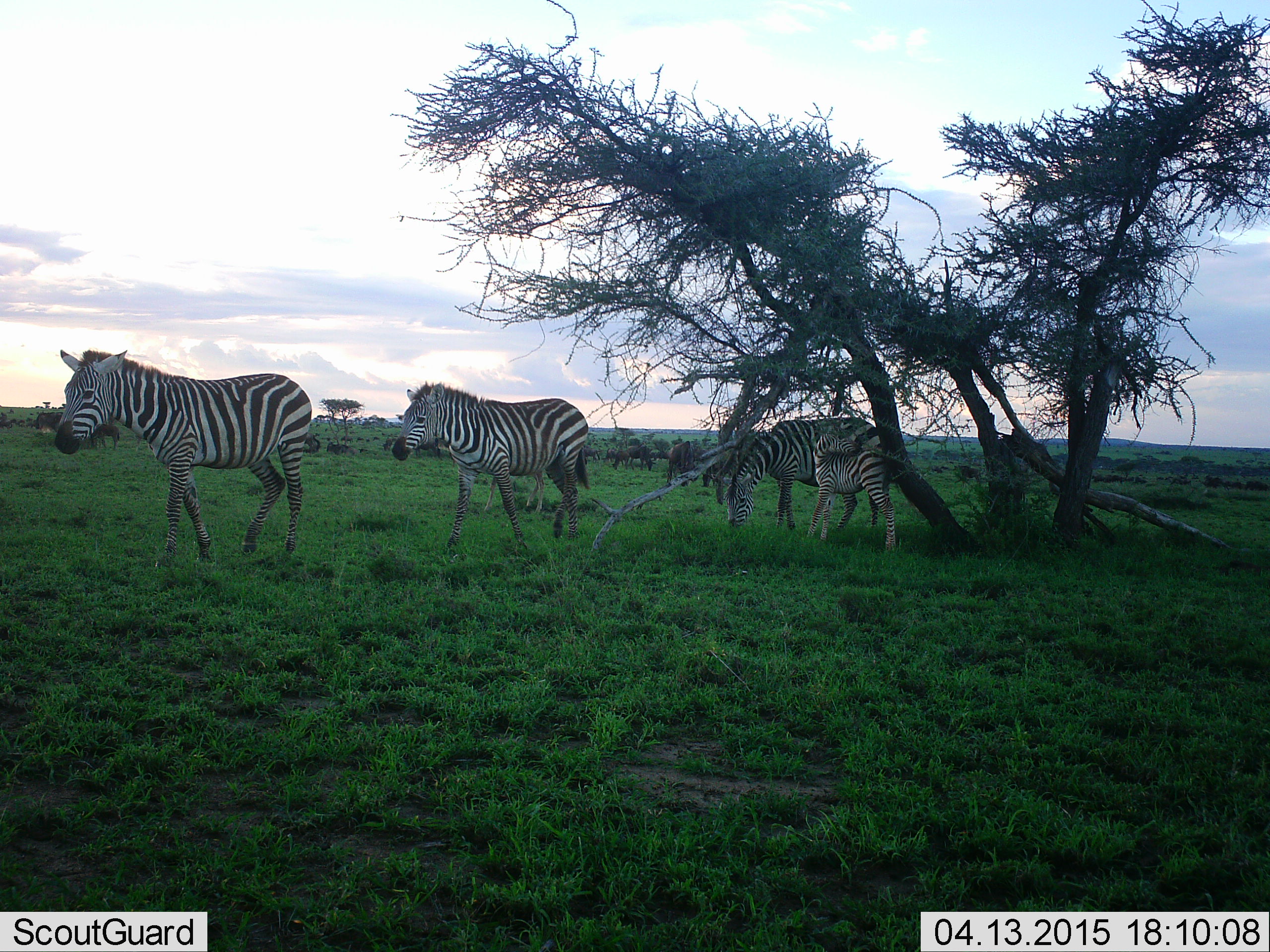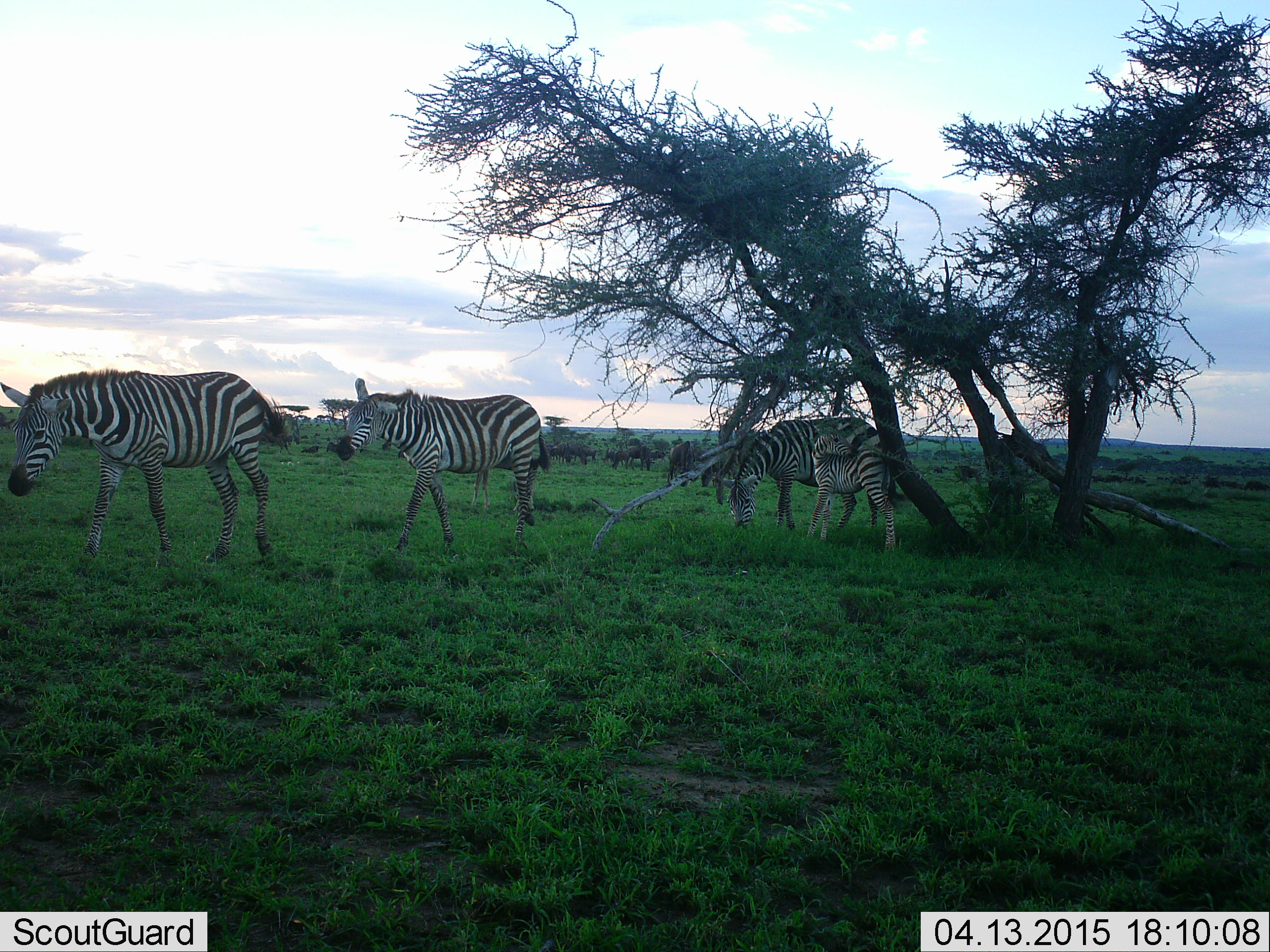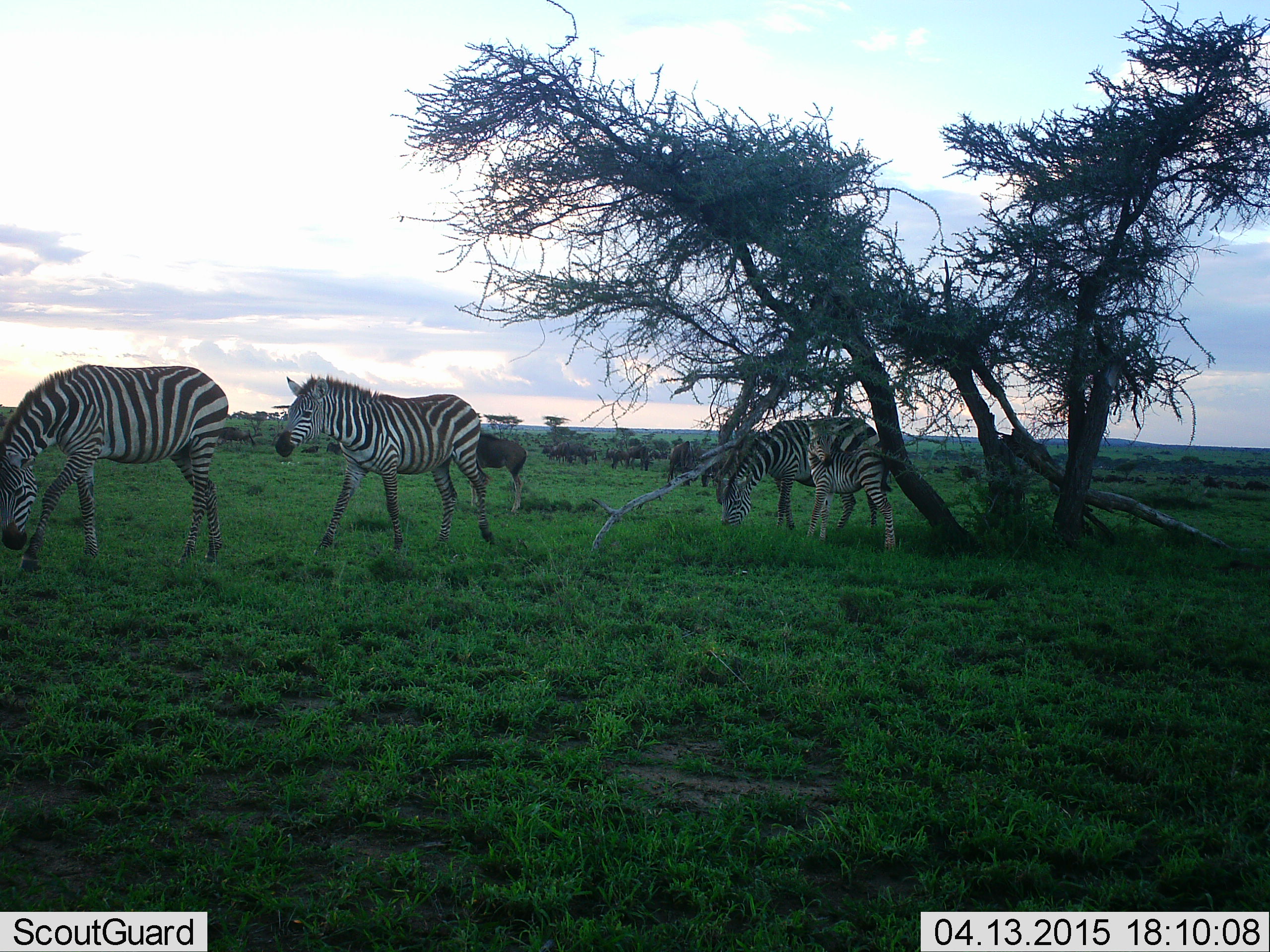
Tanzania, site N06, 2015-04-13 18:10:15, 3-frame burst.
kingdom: Animalia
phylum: Chordata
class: Mammalia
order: Perissodactyla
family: Equidae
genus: Equus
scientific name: Equus quagga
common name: plains zebra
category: zebra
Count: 4.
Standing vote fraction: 67%.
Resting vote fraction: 13%.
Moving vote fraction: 93%.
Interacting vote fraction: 7%.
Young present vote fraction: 60%.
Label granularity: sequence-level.